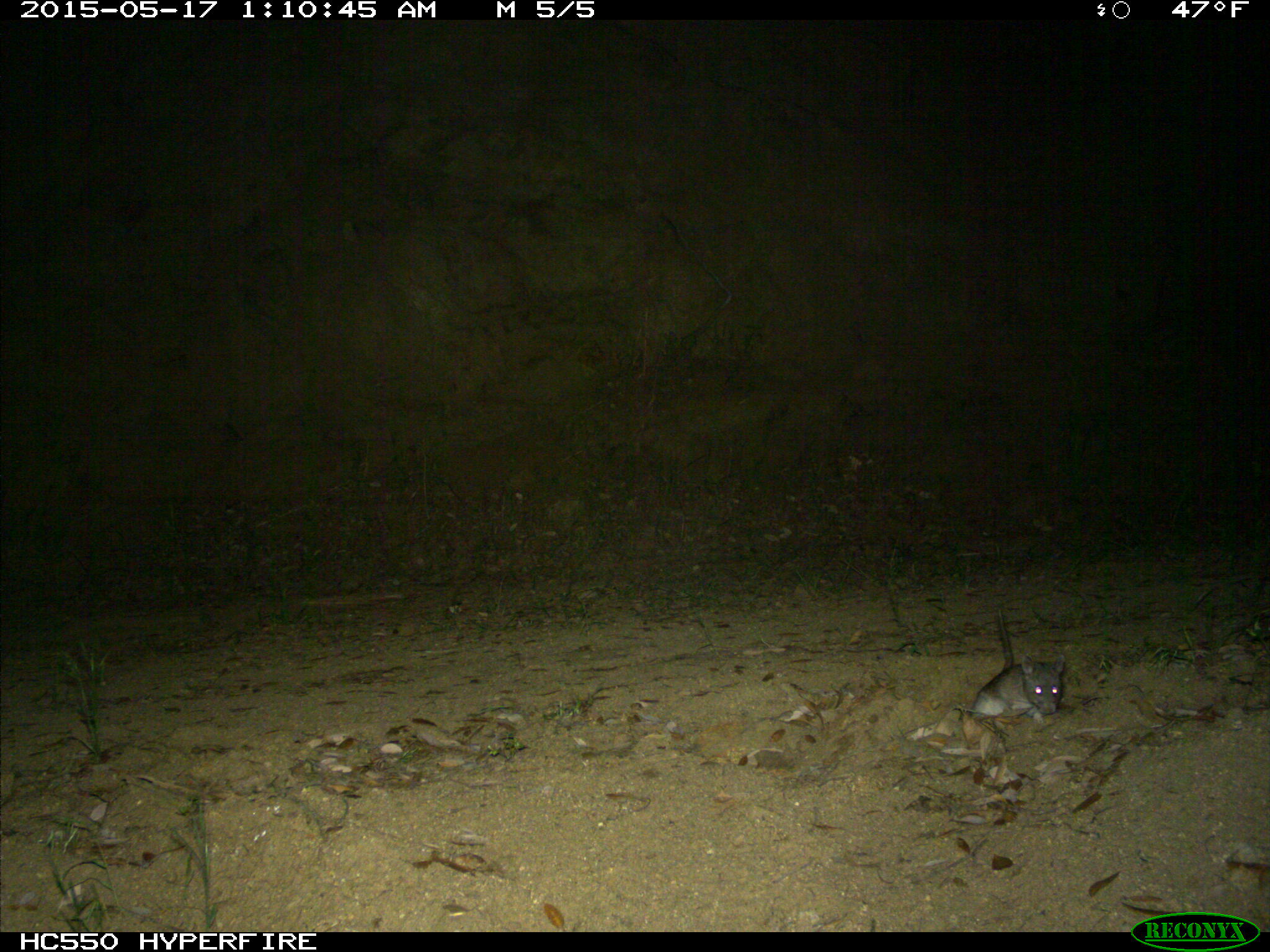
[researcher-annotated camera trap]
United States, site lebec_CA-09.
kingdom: Animalia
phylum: Chordata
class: Mammalia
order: Rodentia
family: Cricetidae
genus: Neotoma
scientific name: Neotoma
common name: pack rat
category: unidentified pack rat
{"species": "unidentified pack rat (pack rat) (Neotoma)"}